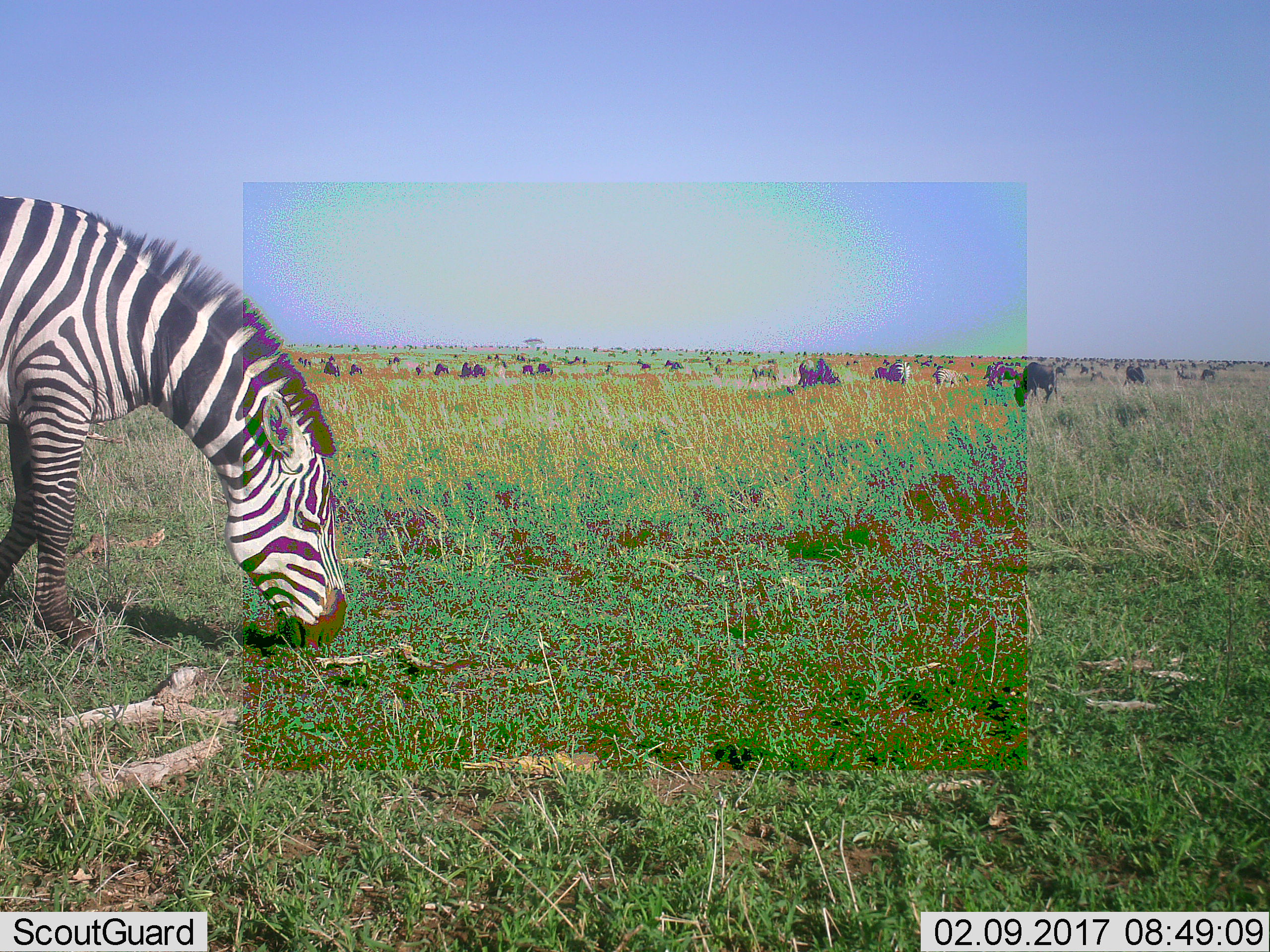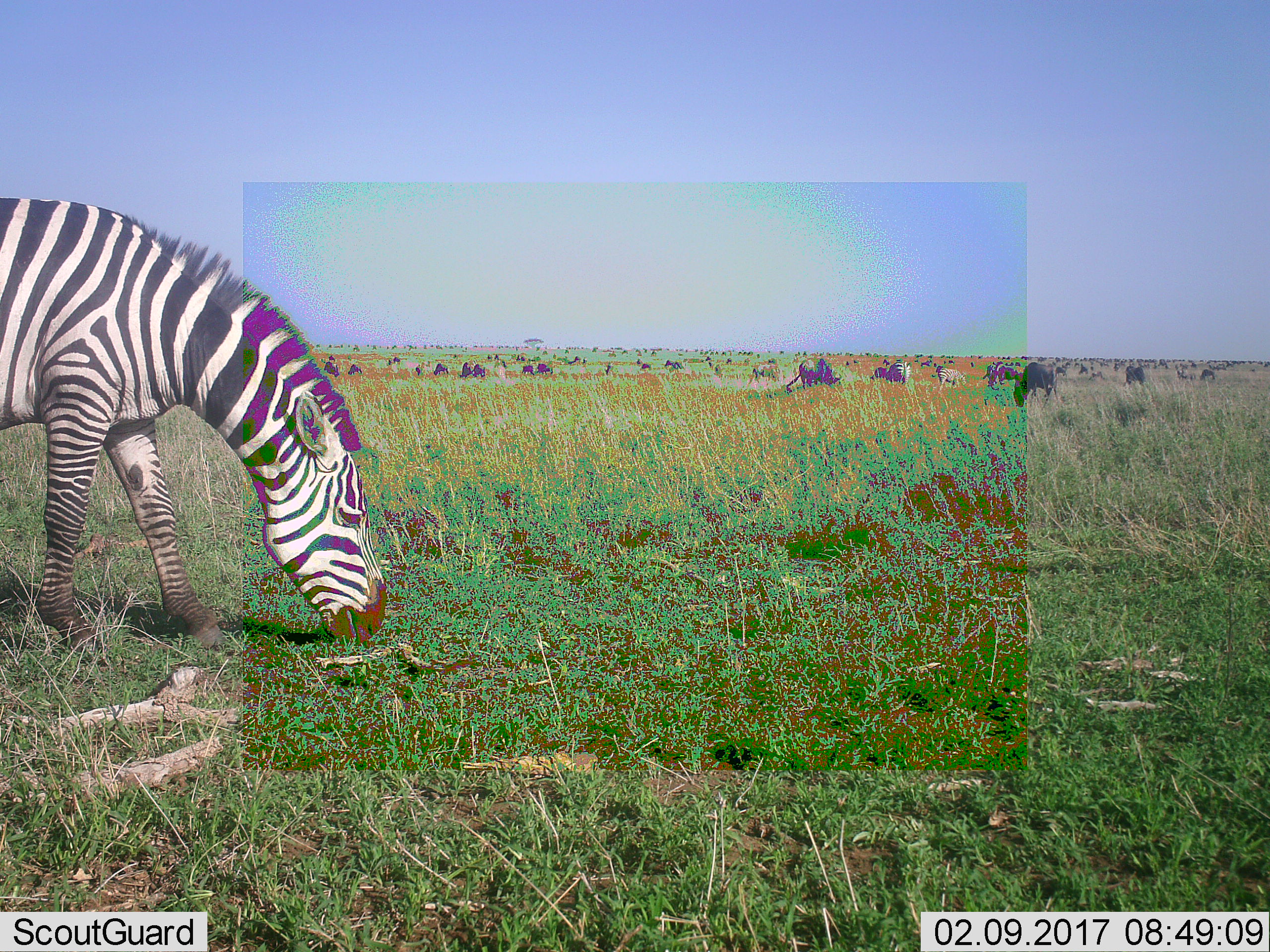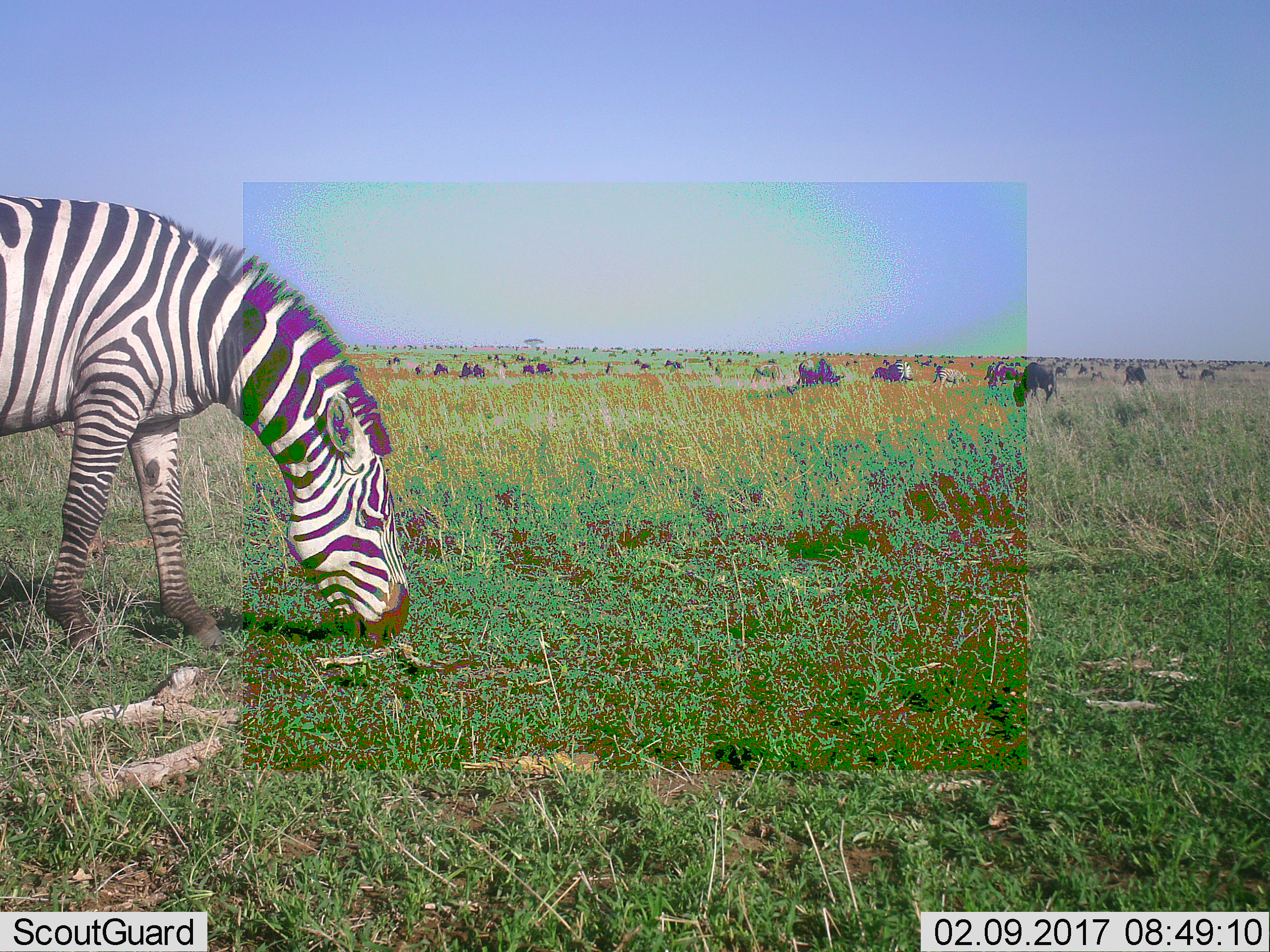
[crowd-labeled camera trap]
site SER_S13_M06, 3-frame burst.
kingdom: Animalia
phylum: Chordata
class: Mammalia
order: Perissodactyla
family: Equidae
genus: Equus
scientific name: Equus quagga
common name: plains zebra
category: zebraplains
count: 3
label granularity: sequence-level